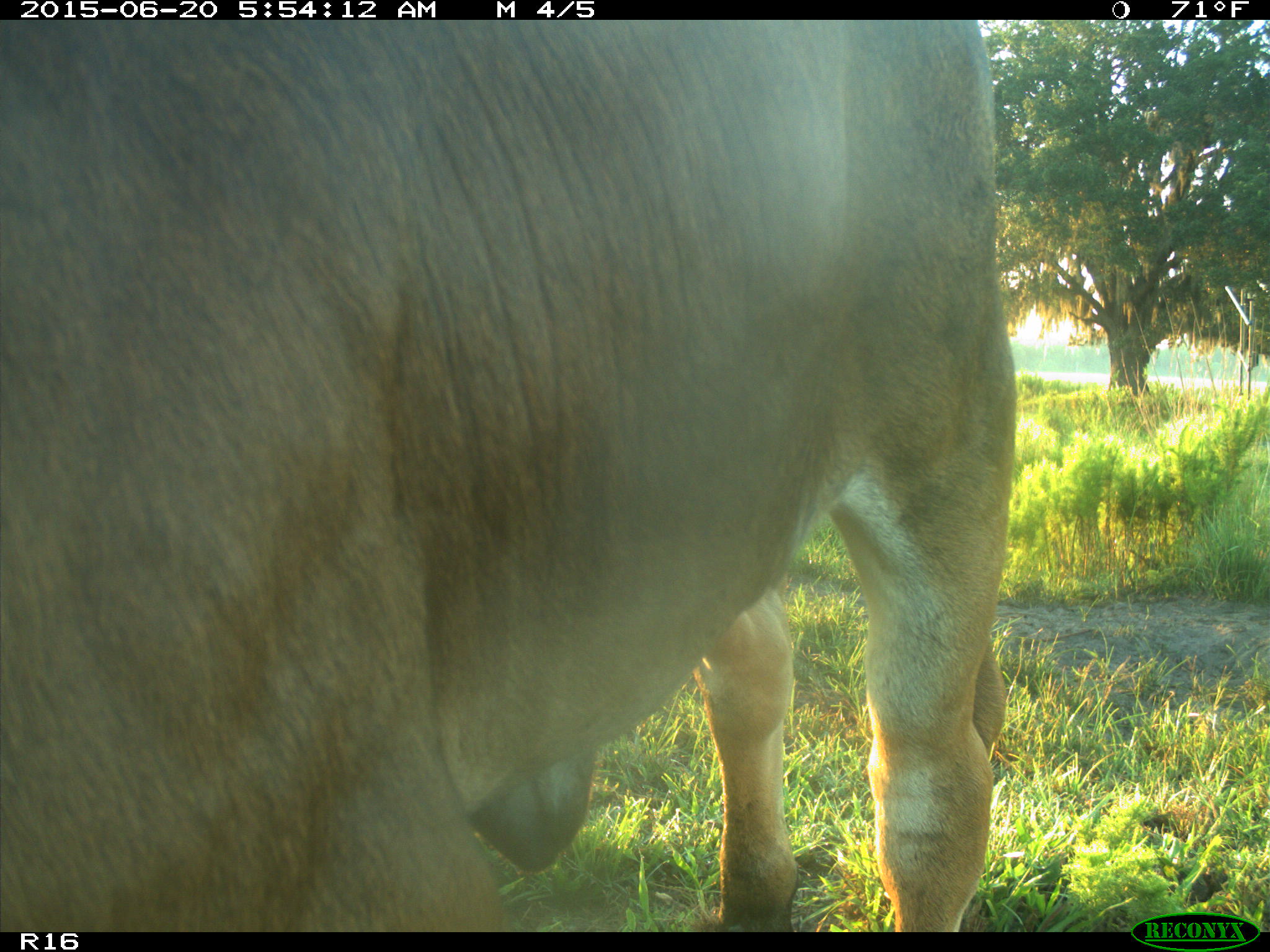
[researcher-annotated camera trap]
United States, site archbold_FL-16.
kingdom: Animalia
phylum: Chordata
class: Mammalia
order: Artiodactyla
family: Bovidae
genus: Bos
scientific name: Bos taurus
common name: domestic cow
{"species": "Bos taurus (domestic cow)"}